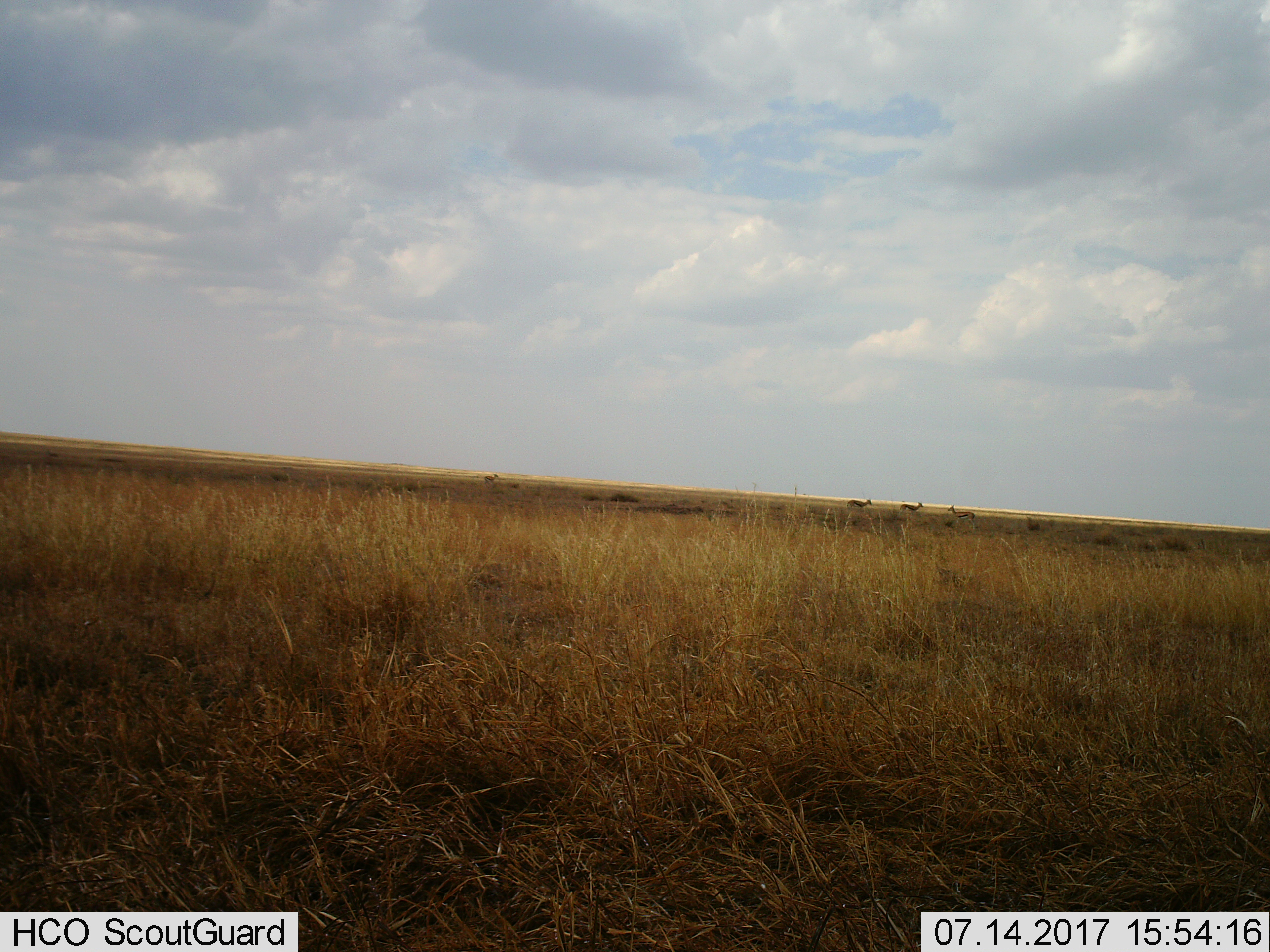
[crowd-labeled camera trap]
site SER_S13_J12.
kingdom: Animalia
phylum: Chordata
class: Mammalia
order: Artiodactyla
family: Bovidae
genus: Eudorcas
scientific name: Eudorcas thomsonii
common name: thomson's gazelle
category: gazellethomsons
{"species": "gazellethomsons (thomson's gazelle) (Eudorcas thomsonii)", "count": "4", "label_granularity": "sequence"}